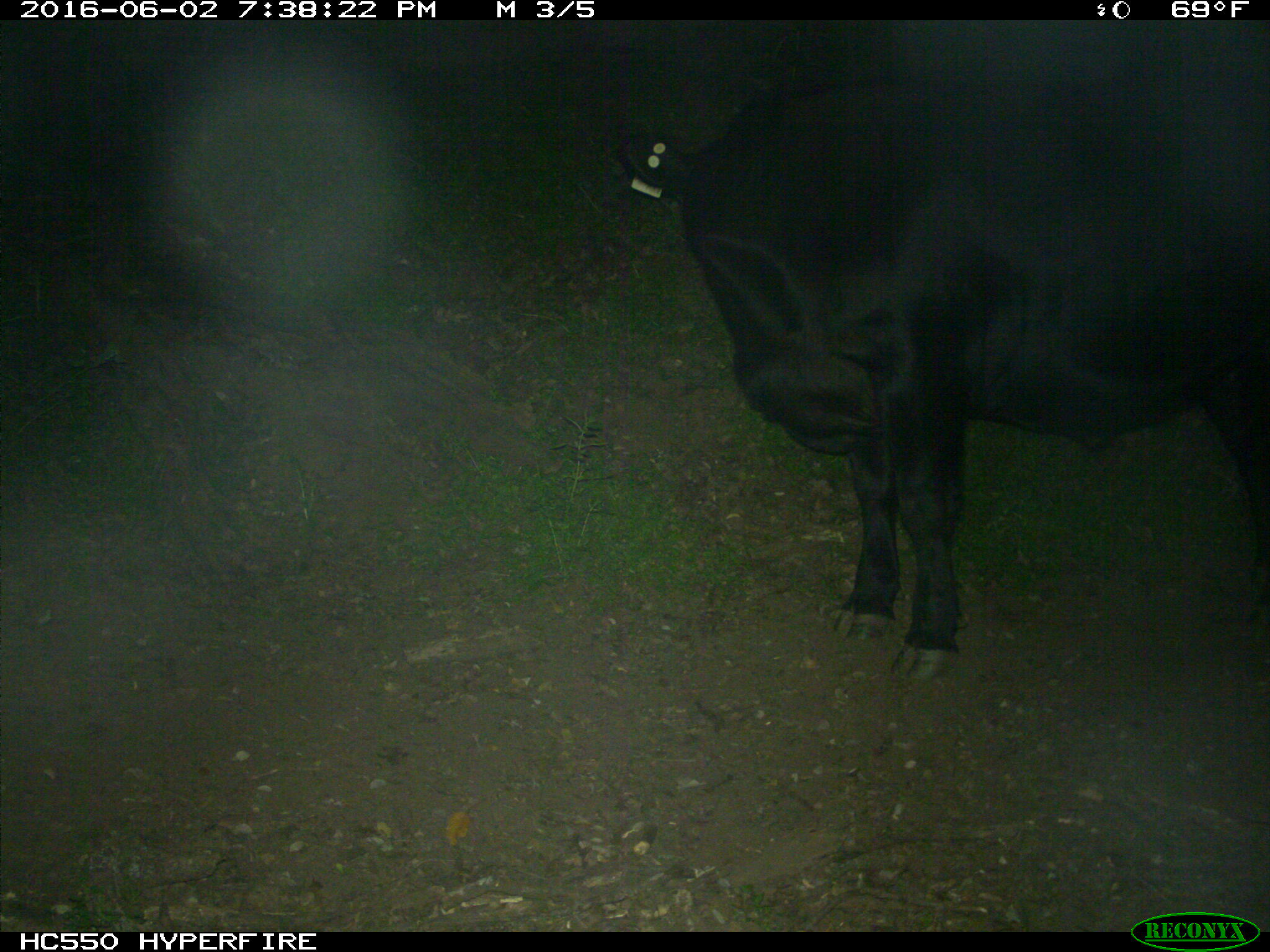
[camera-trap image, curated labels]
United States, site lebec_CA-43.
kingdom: Animalia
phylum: Chordata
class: Mammalia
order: Artiodactyla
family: Bovidae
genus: Bos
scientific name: Bos taurus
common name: domestic cow